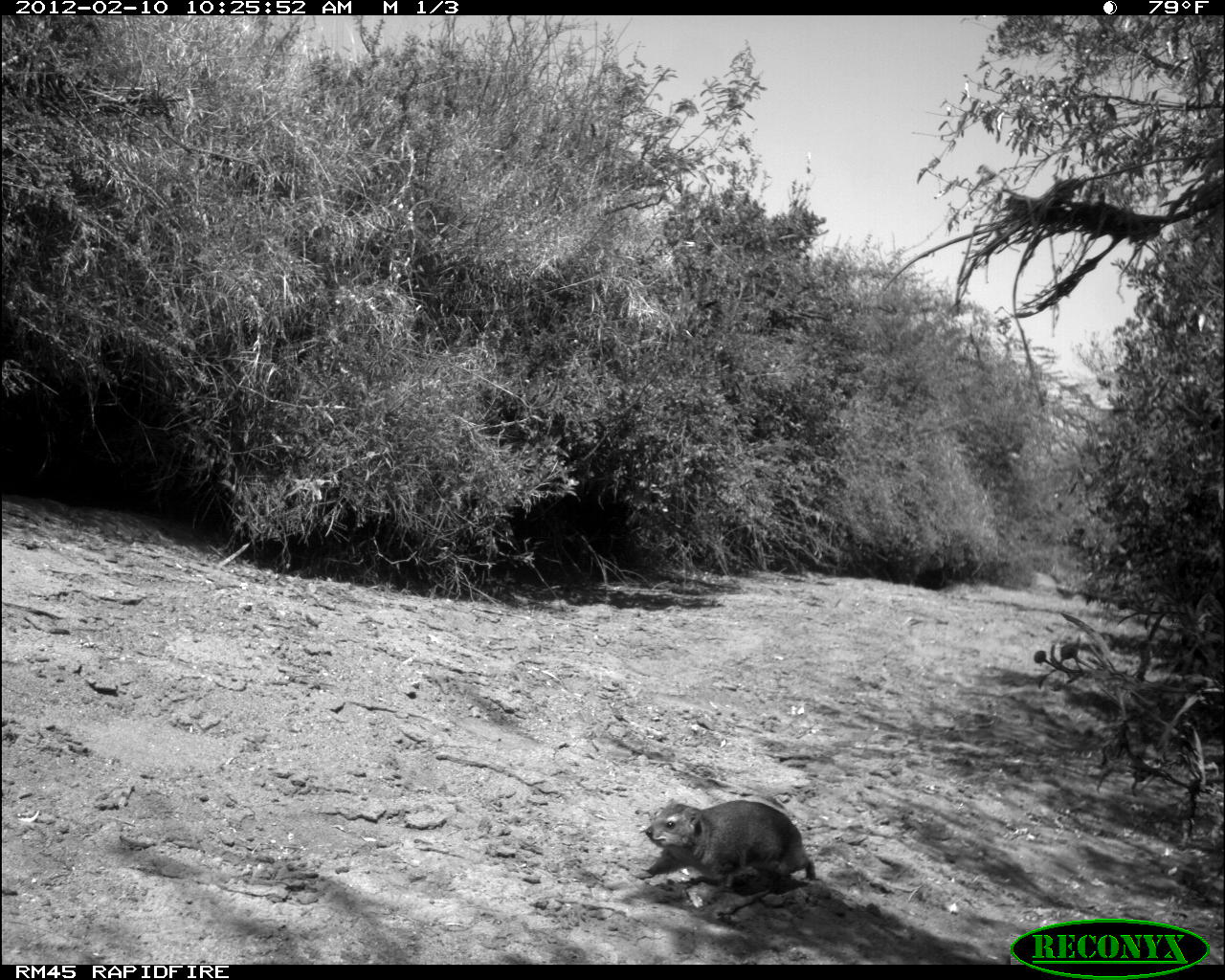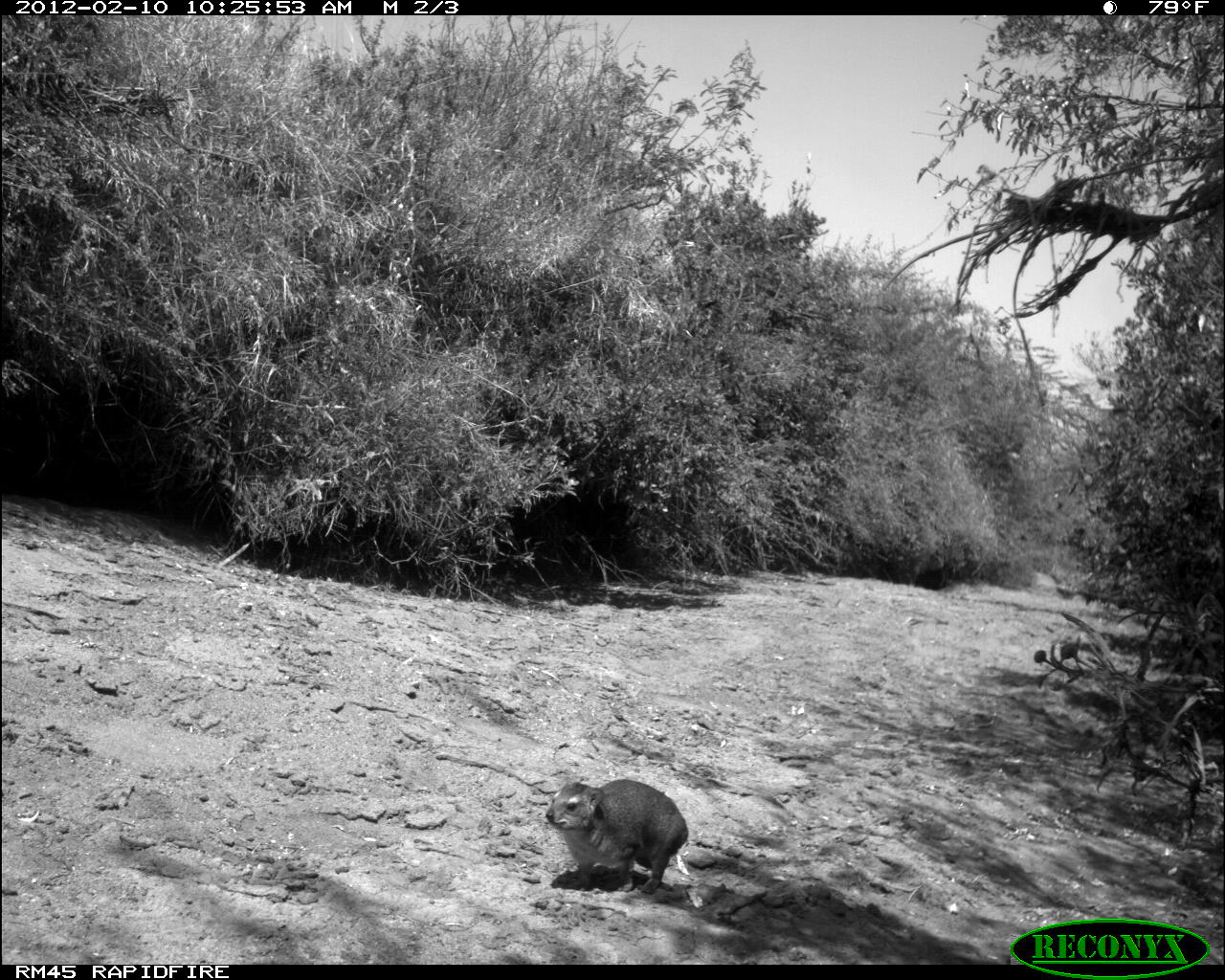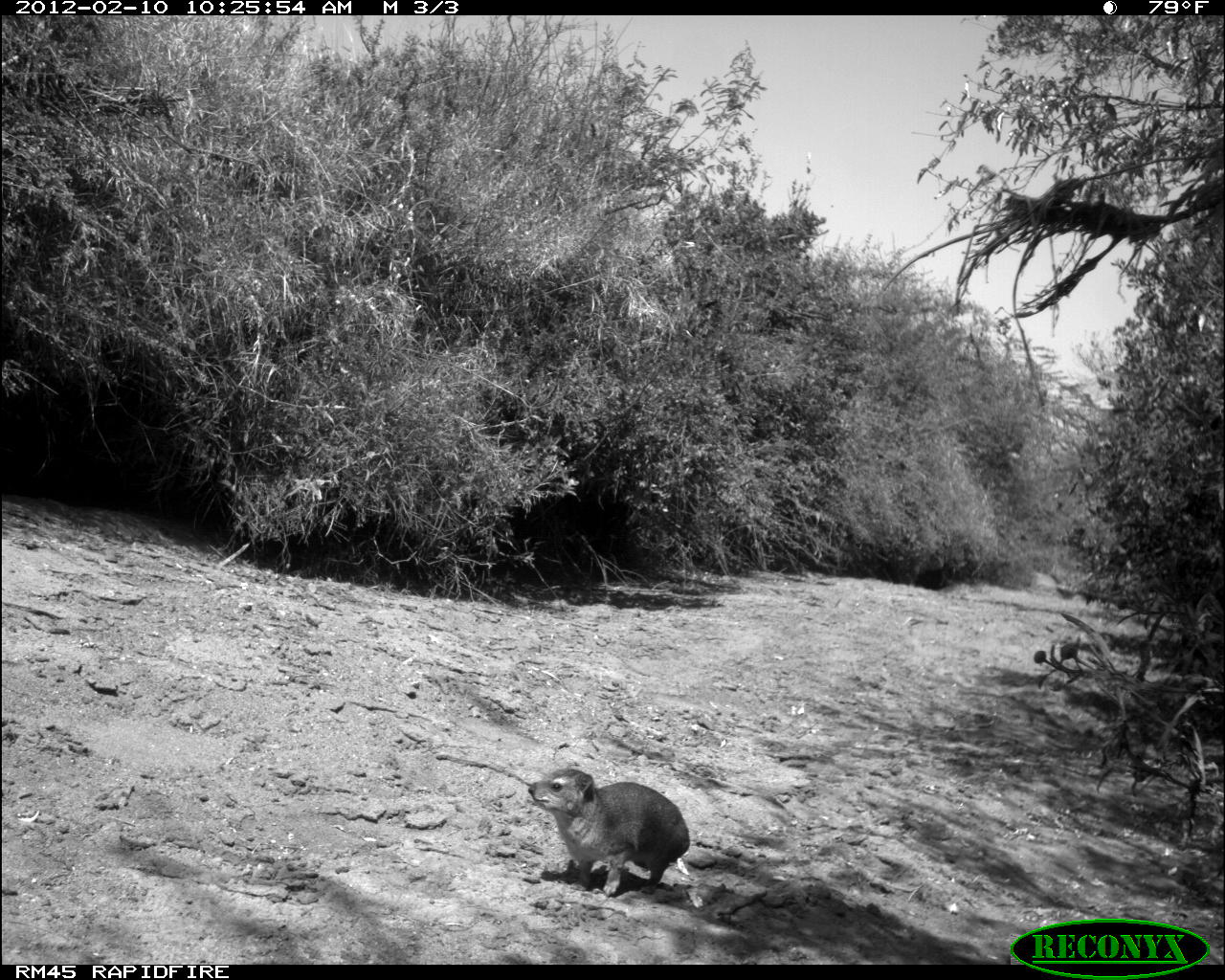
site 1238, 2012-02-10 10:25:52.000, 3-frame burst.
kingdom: Animalia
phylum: Chordata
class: Mammalia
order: Hyracoidea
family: Procaviidae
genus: Procavia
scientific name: Procavia capensis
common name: rock hyrax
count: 1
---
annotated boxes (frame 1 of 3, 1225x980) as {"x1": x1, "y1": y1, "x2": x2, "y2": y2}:
procavia capensis: {"x1": 632, "y1": 797, "x2": 817, "y2": 898}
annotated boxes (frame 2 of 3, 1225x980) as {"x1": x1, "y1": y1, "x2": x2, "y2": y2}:
procavia capensis: {"x1": 545, "y1": 779, "x2": 688, "y2": 895}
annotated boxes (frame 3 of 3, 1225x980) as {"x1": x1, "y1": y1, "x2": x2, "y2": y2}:
procavia capensis: {"x1": 526, "y1": 767, "x2": 692, "y2": 898}